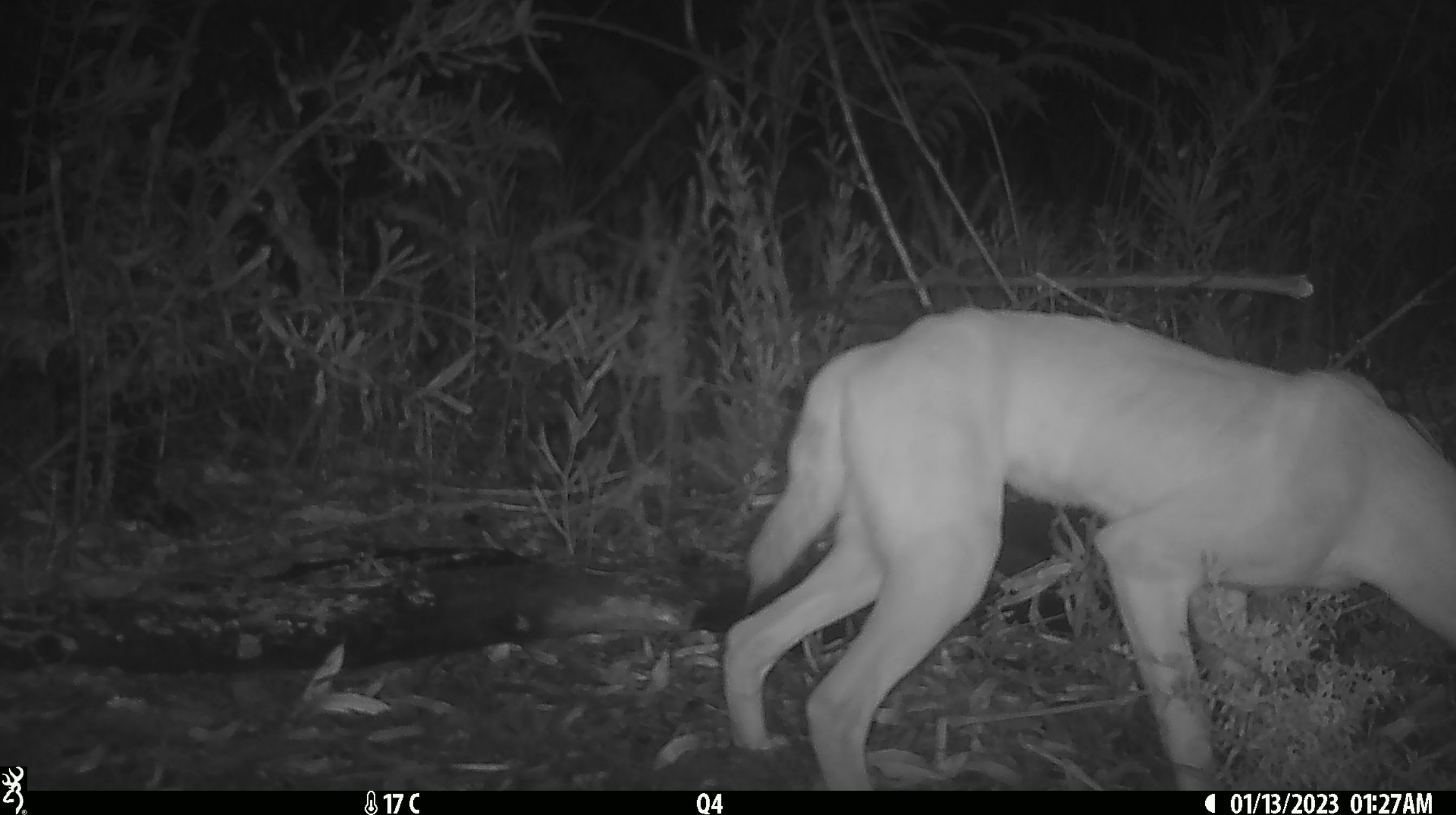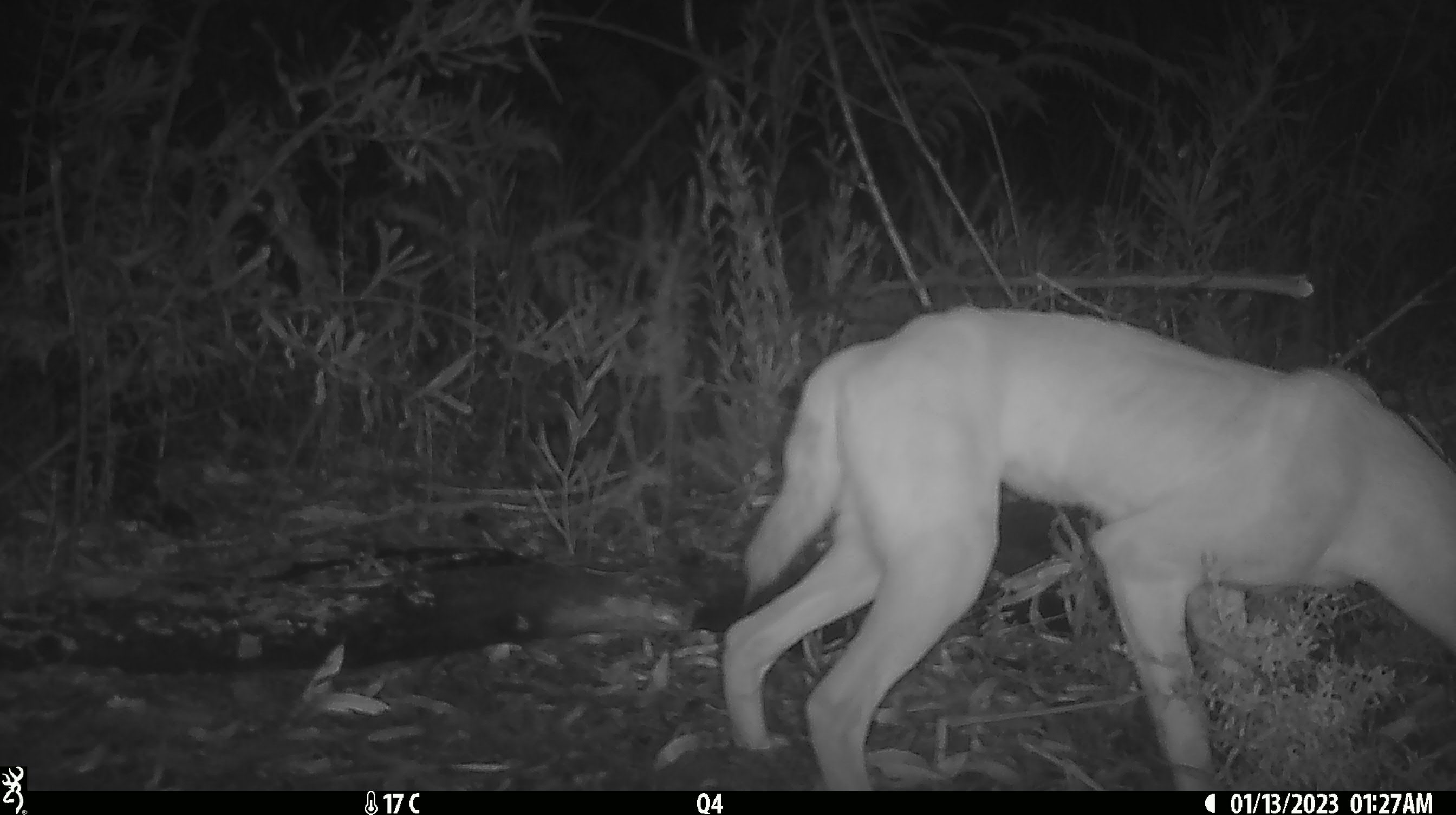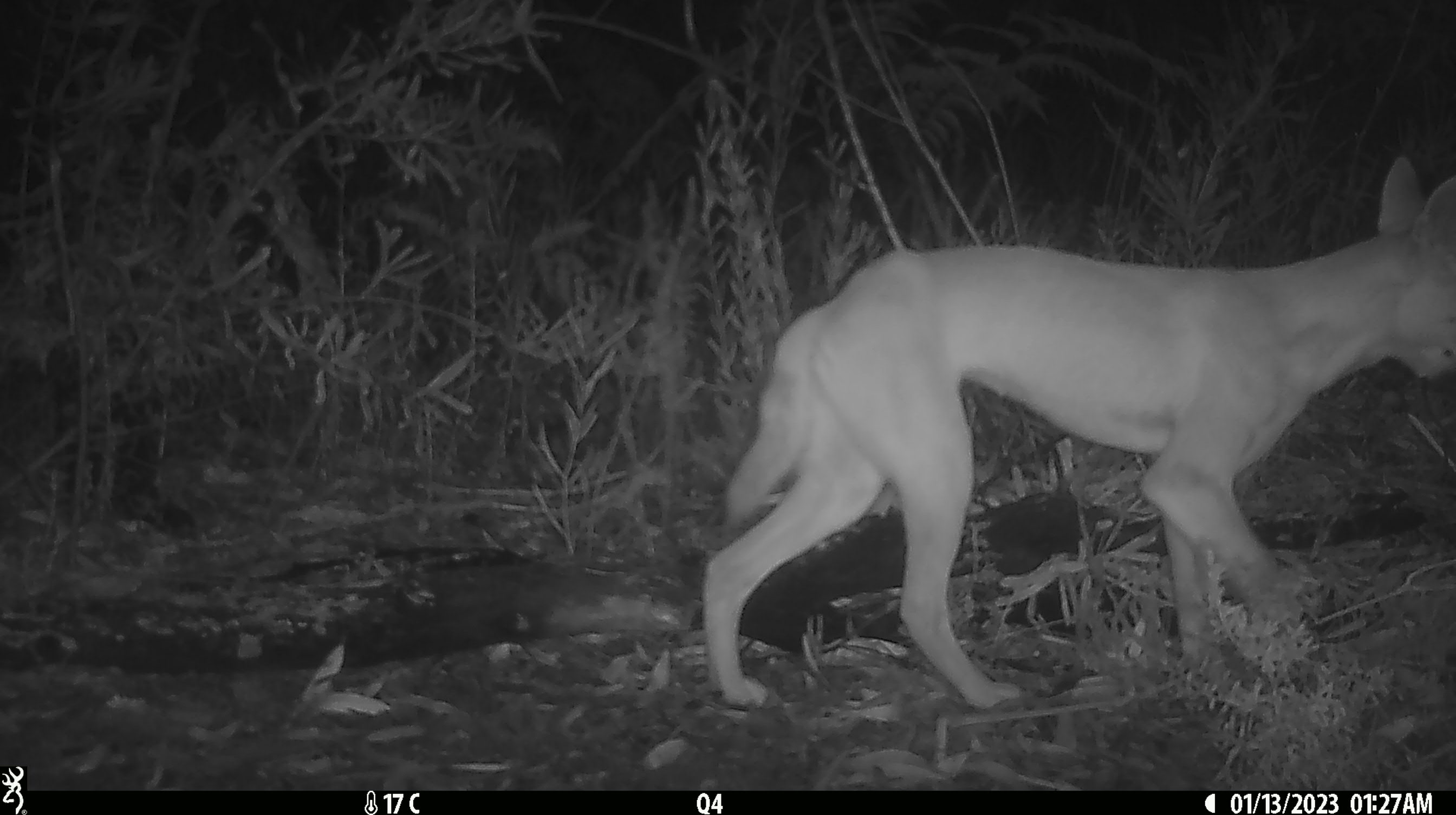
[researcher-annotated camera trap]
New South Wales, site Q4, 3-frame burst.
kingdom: Animalia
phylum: Chordata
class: Mammalia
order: Carnivora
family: Canidae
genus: Canis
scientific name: Canis familiaris dingo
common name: dingo